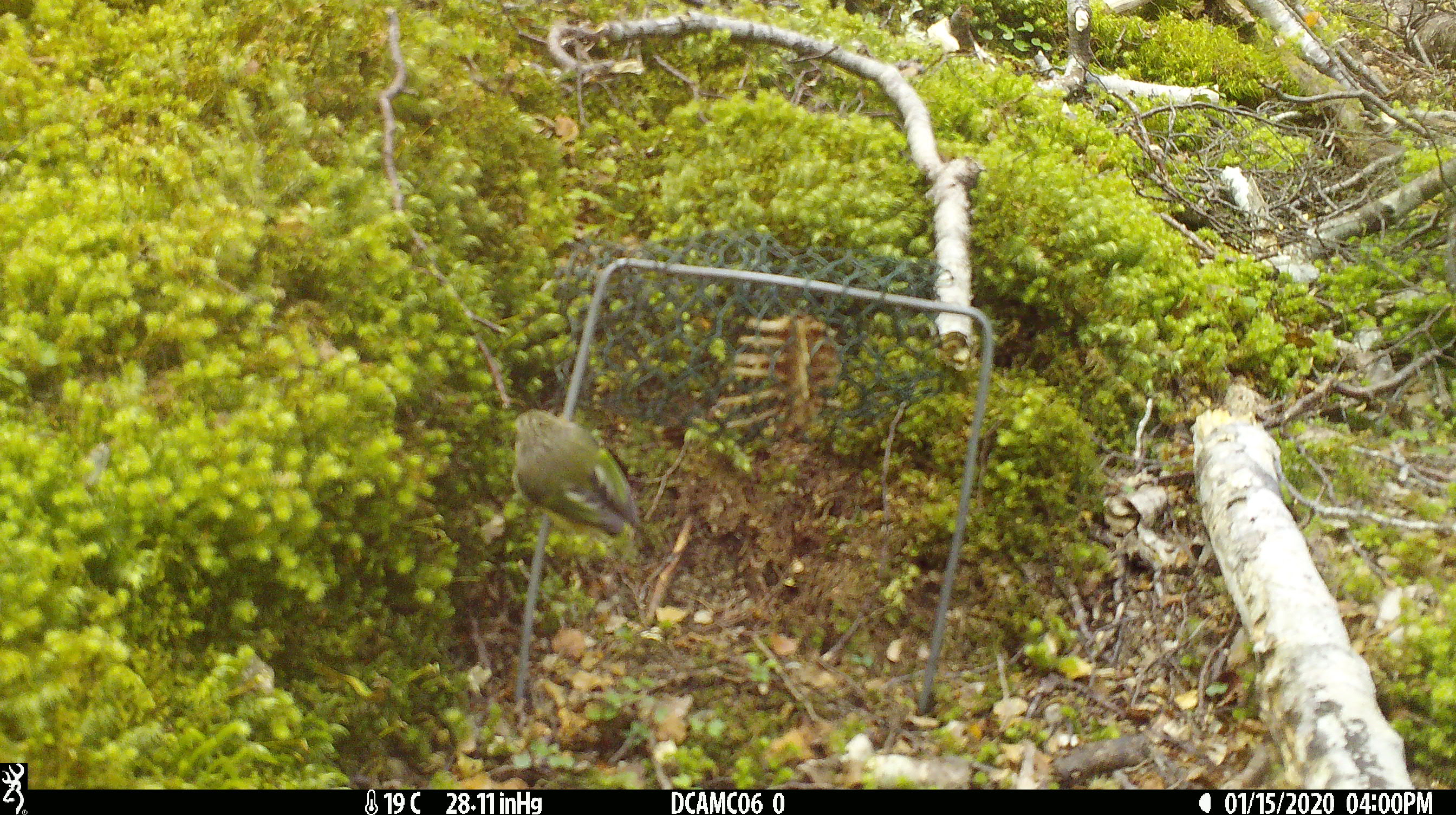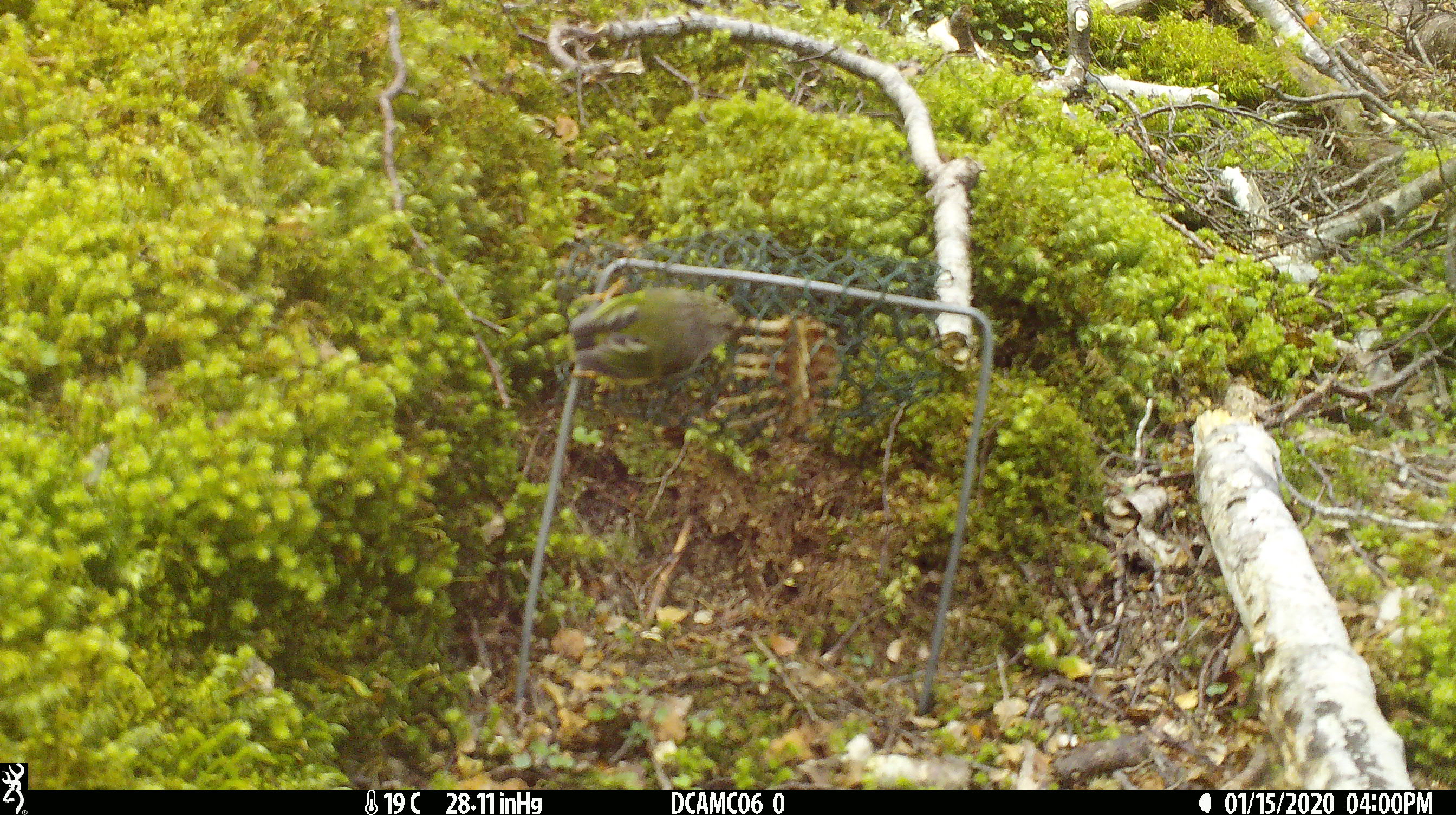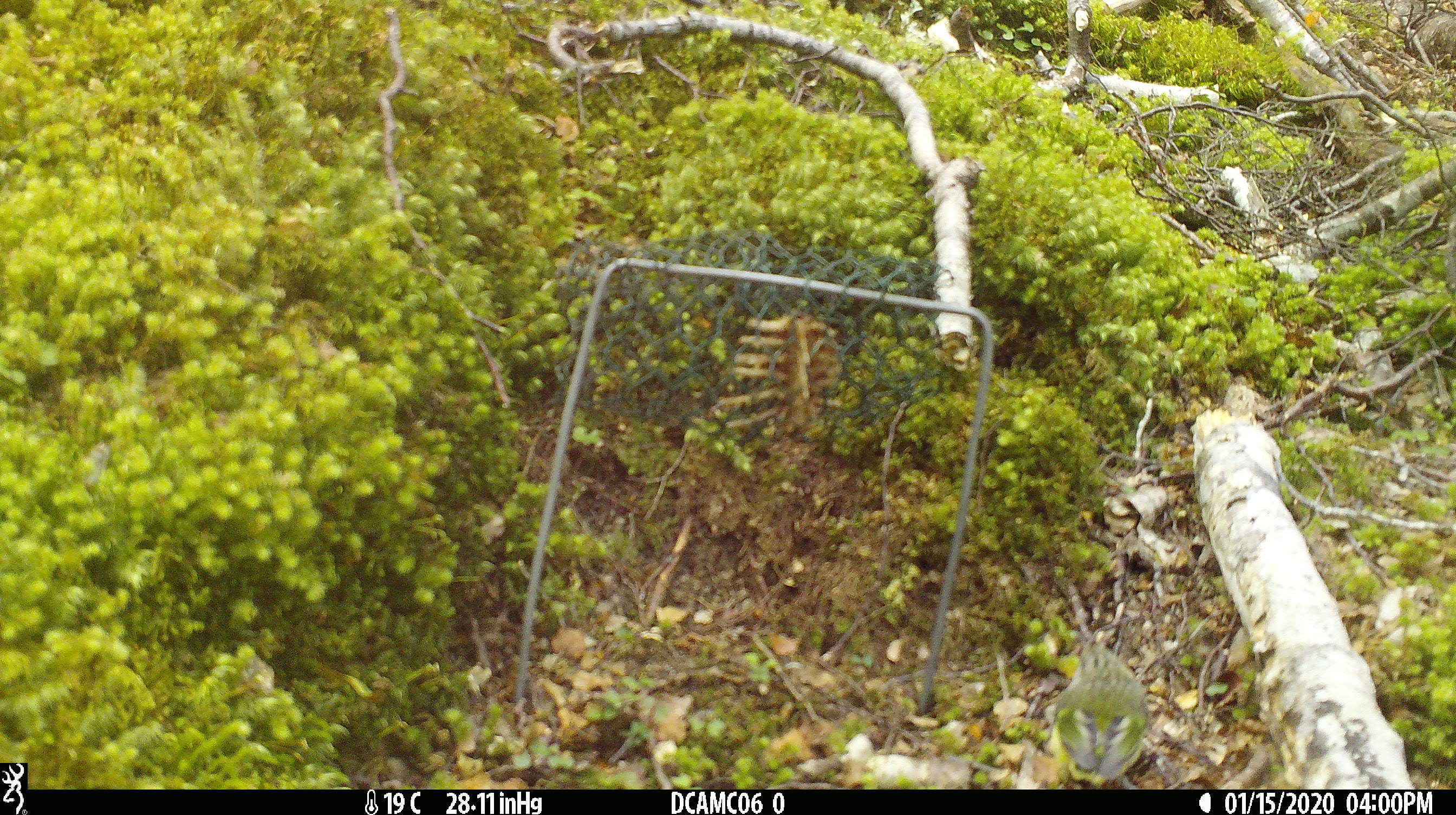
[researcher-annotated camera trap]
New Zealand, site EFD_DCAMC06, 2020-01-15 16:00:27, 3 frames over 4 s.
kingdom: Animalia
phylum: Chordata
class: Aves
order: Passeriformes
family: Acanthisittidae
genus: Acanthisitta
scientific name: Acanthisitta chloris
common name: rifleman